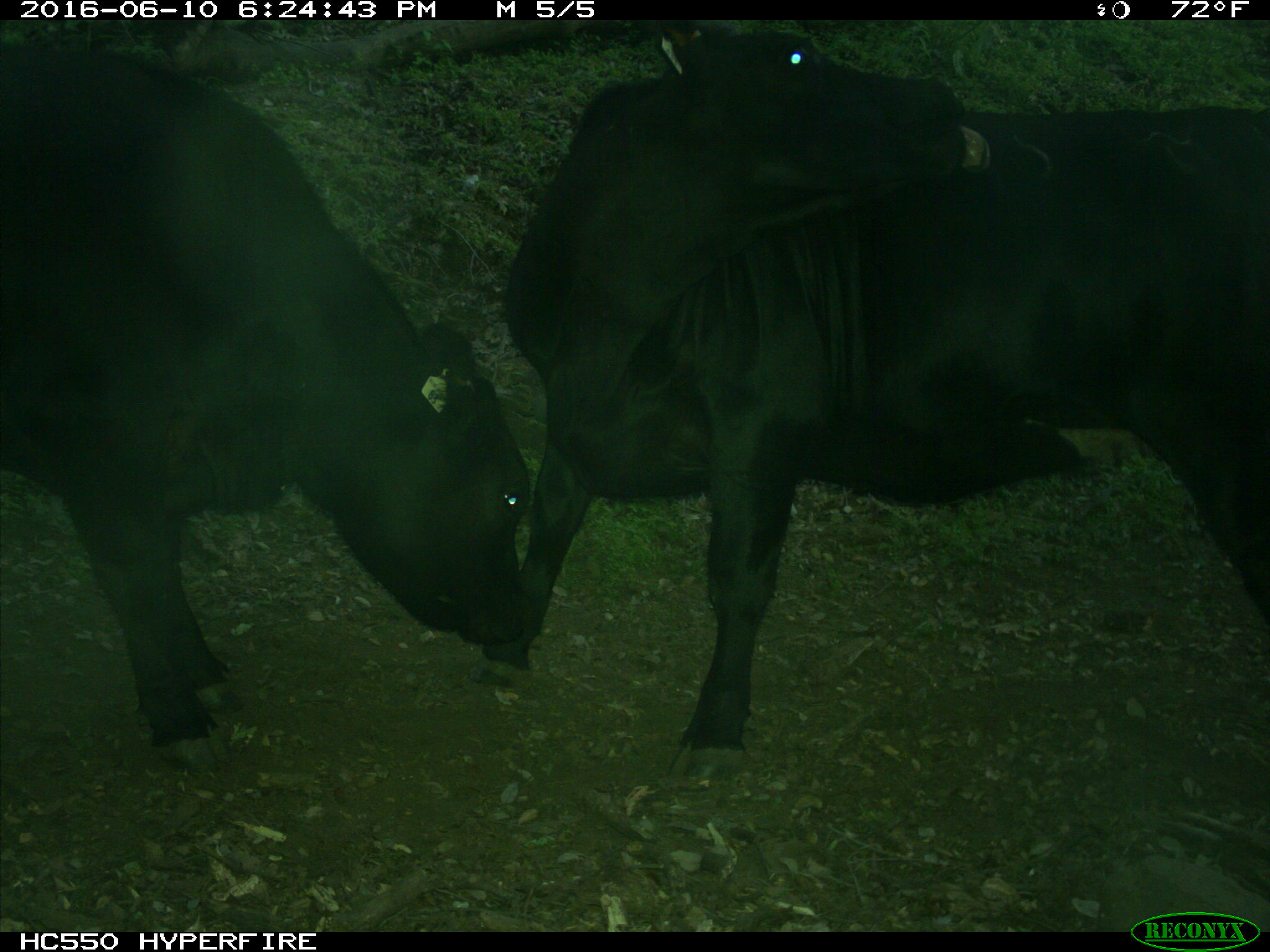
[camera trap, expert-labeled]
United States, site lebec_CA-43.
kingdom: Animalia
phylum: Chordata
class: Mammalia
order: Artiodactyla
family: Bovidae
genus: Bos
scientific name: Bos taurus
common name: domestic cow